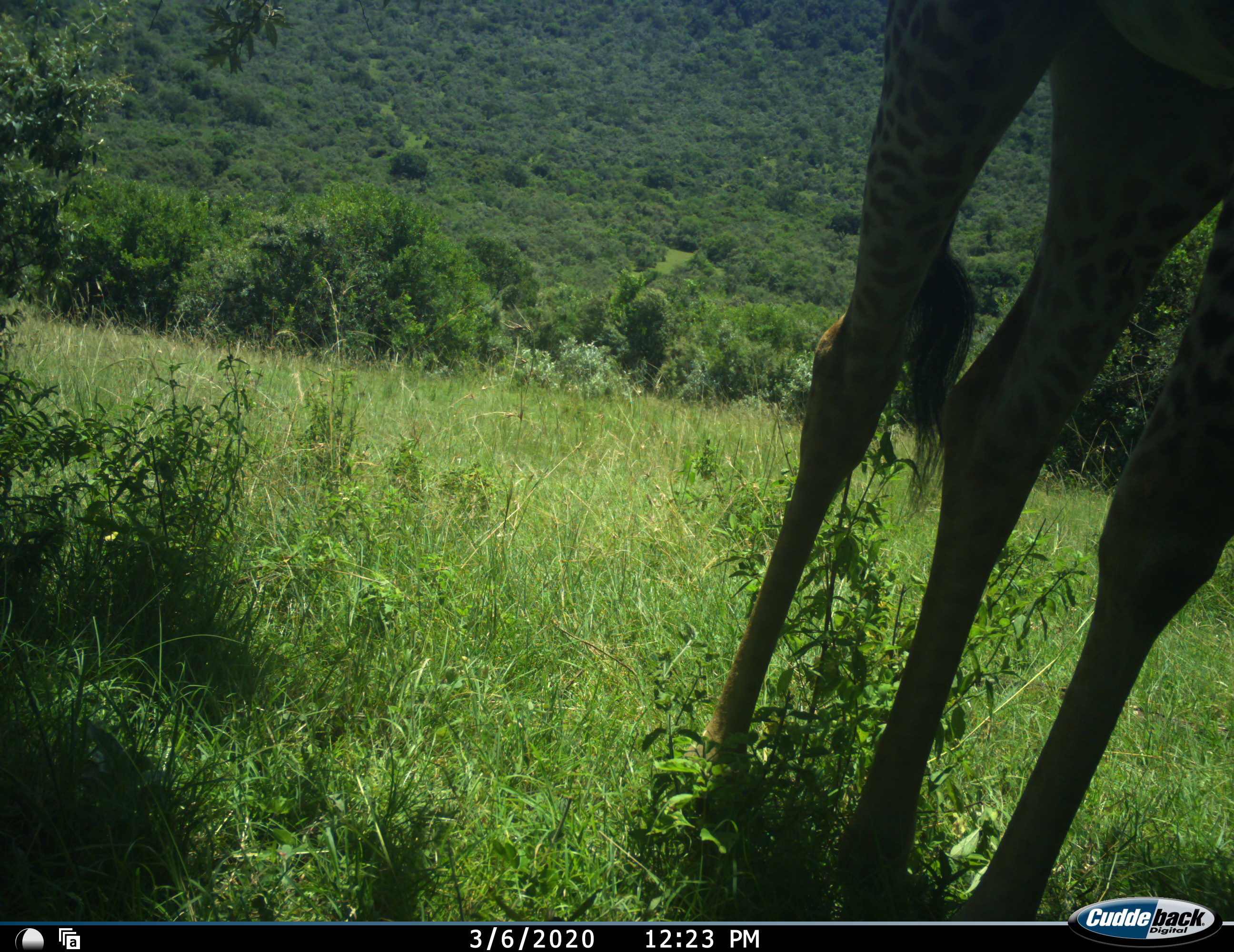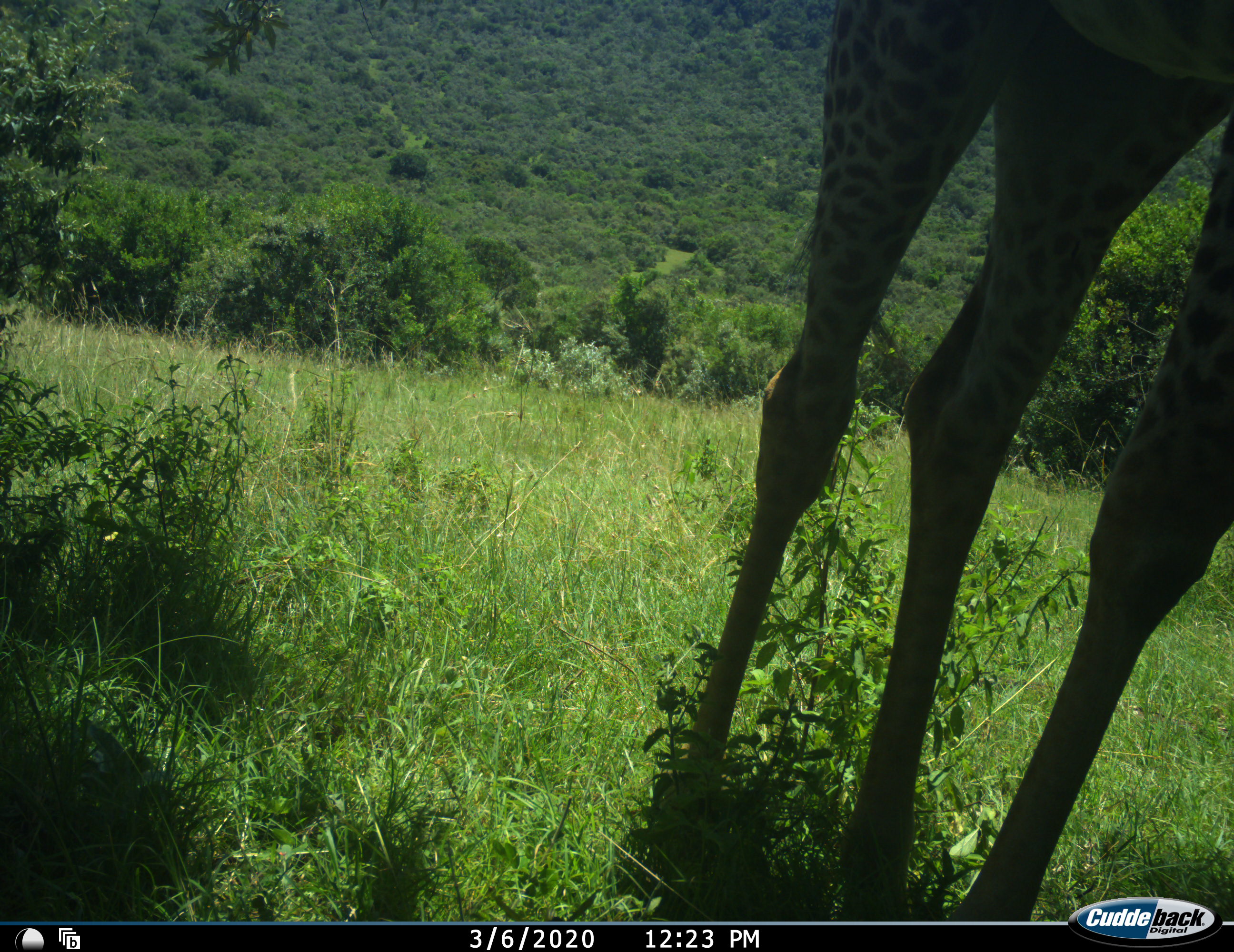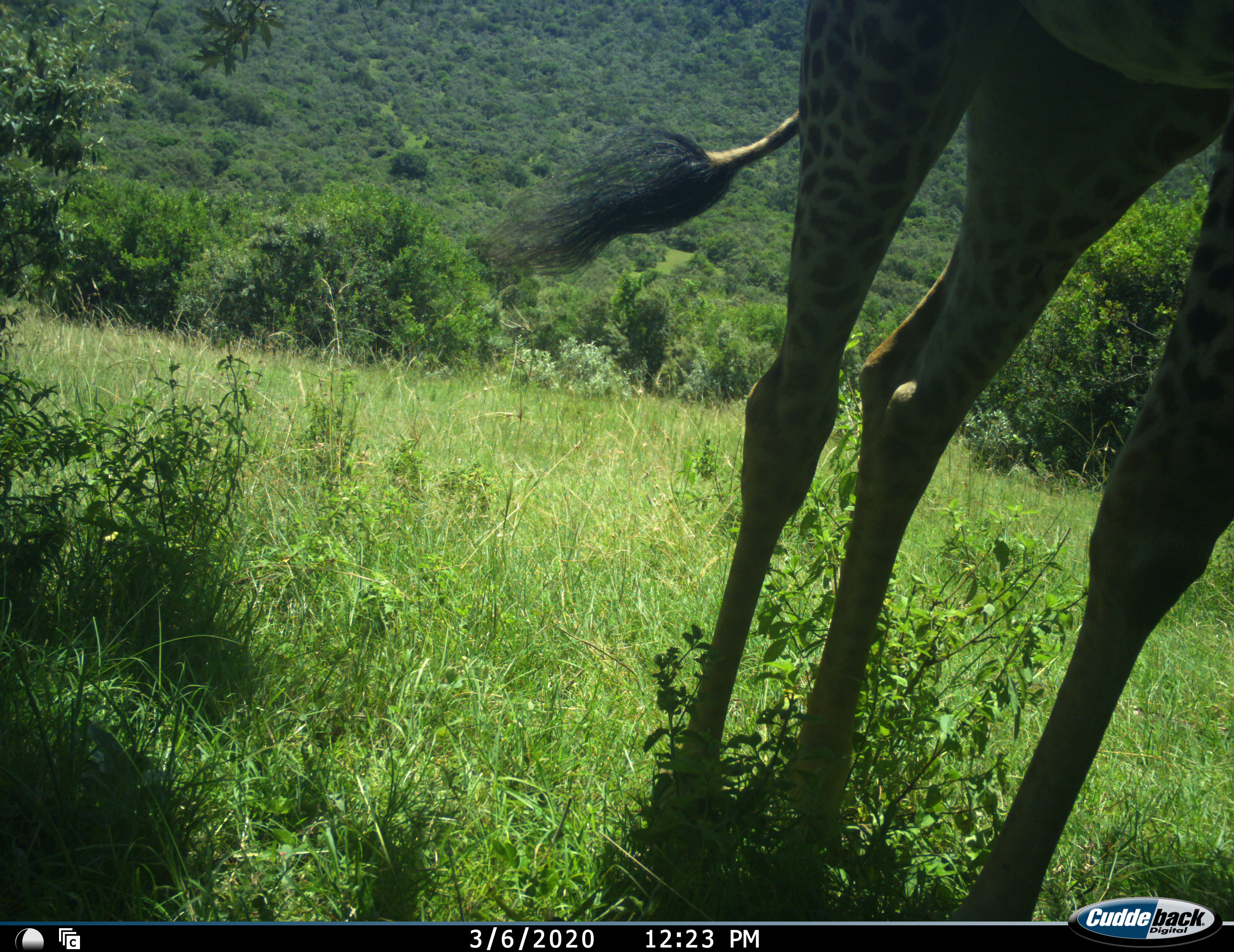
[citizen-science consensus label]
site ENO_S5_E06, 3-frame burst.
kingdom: Animalia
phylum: Chordata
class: Mammalia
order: Artiodactyla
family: Giraffidae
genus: Giraffa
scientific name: Giraffa camelopardalis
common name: giraffe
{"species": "giraffe (Giraffa camelopardalis)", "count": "1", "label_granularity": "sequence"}